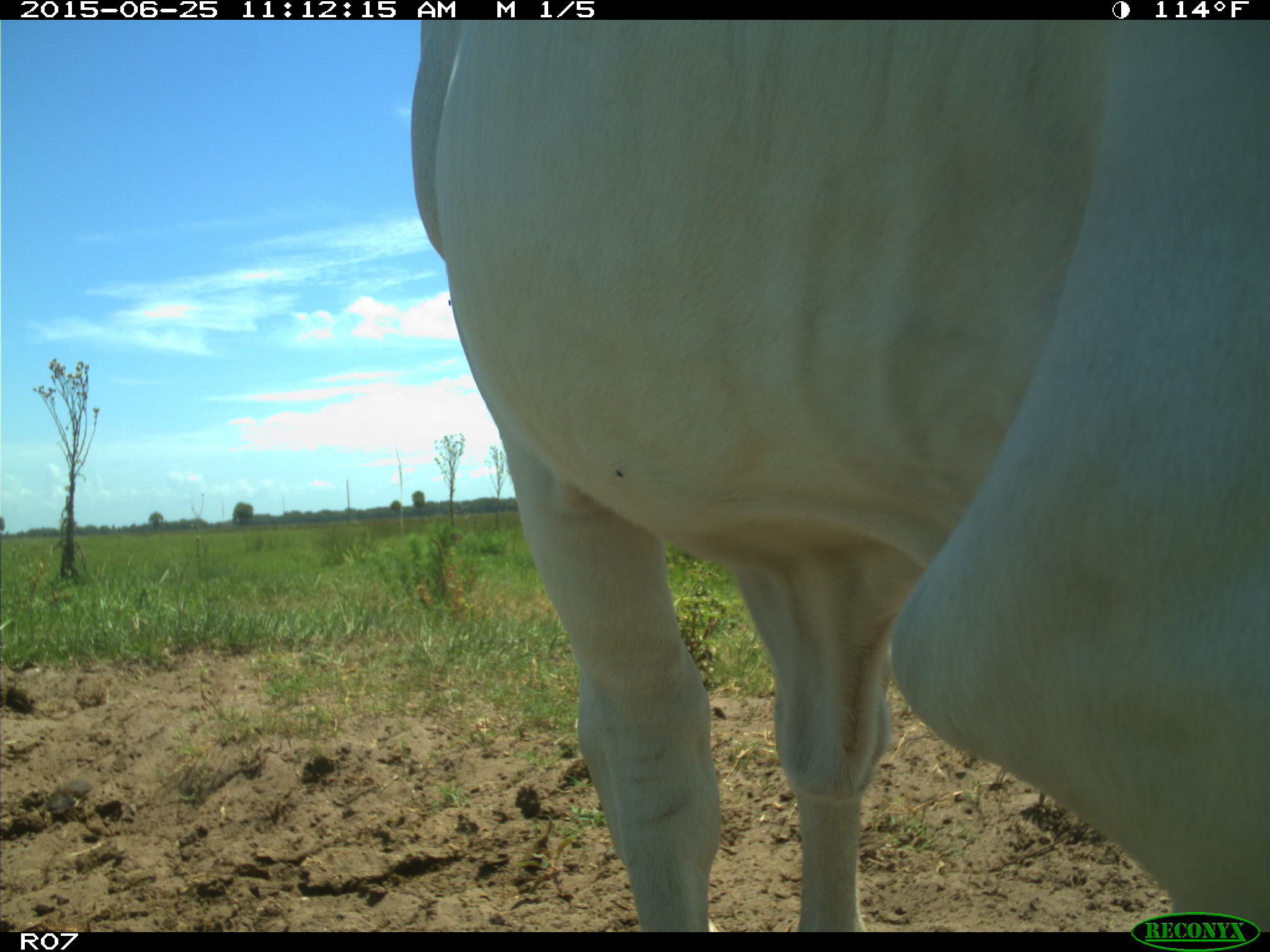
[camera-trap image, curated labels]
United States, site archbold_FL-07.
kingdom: Animalia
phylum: Chordata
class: Mammalia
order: Artiodactyla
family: Bovidae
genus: Bos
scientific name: Bos taurus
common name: domestic cow